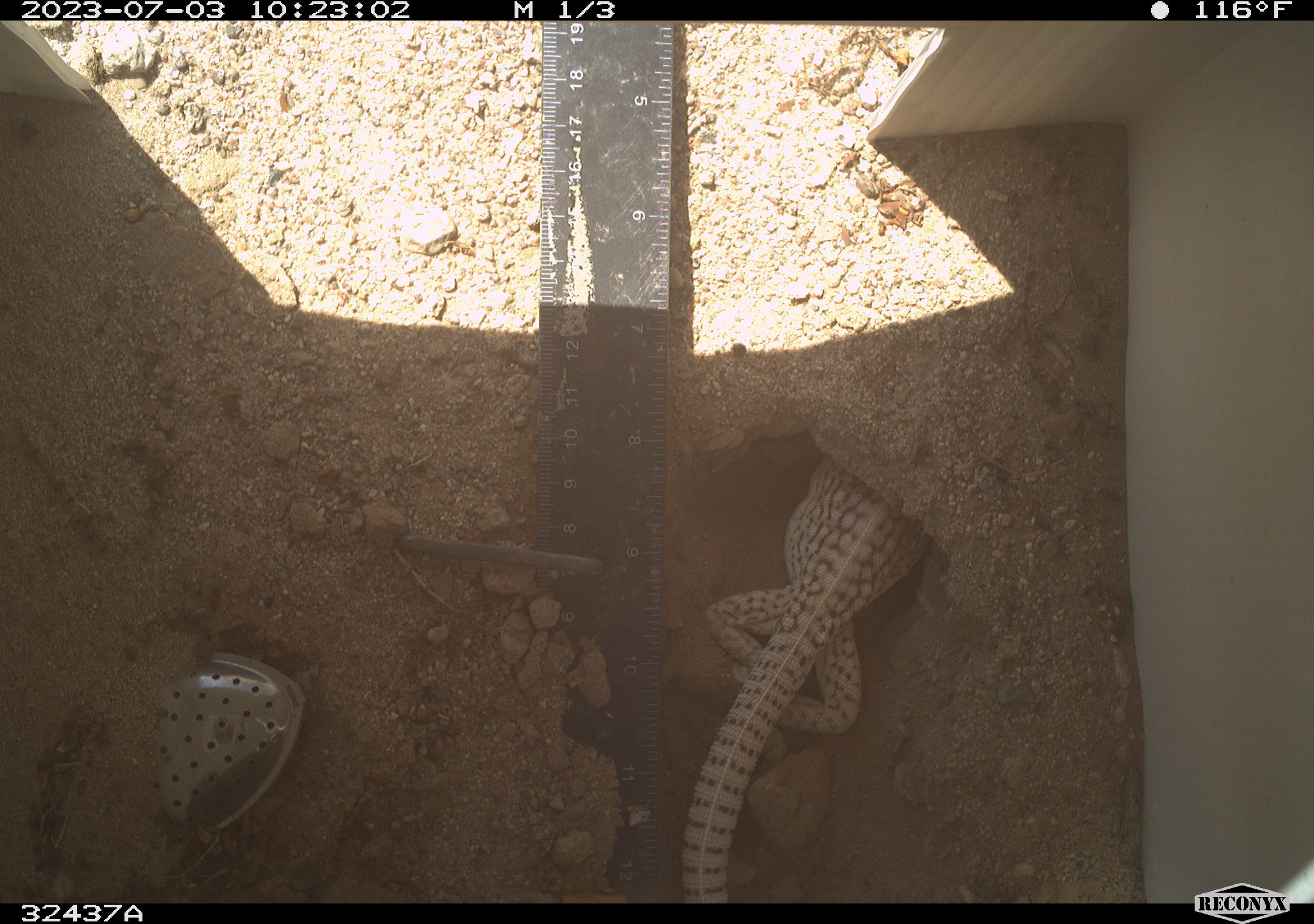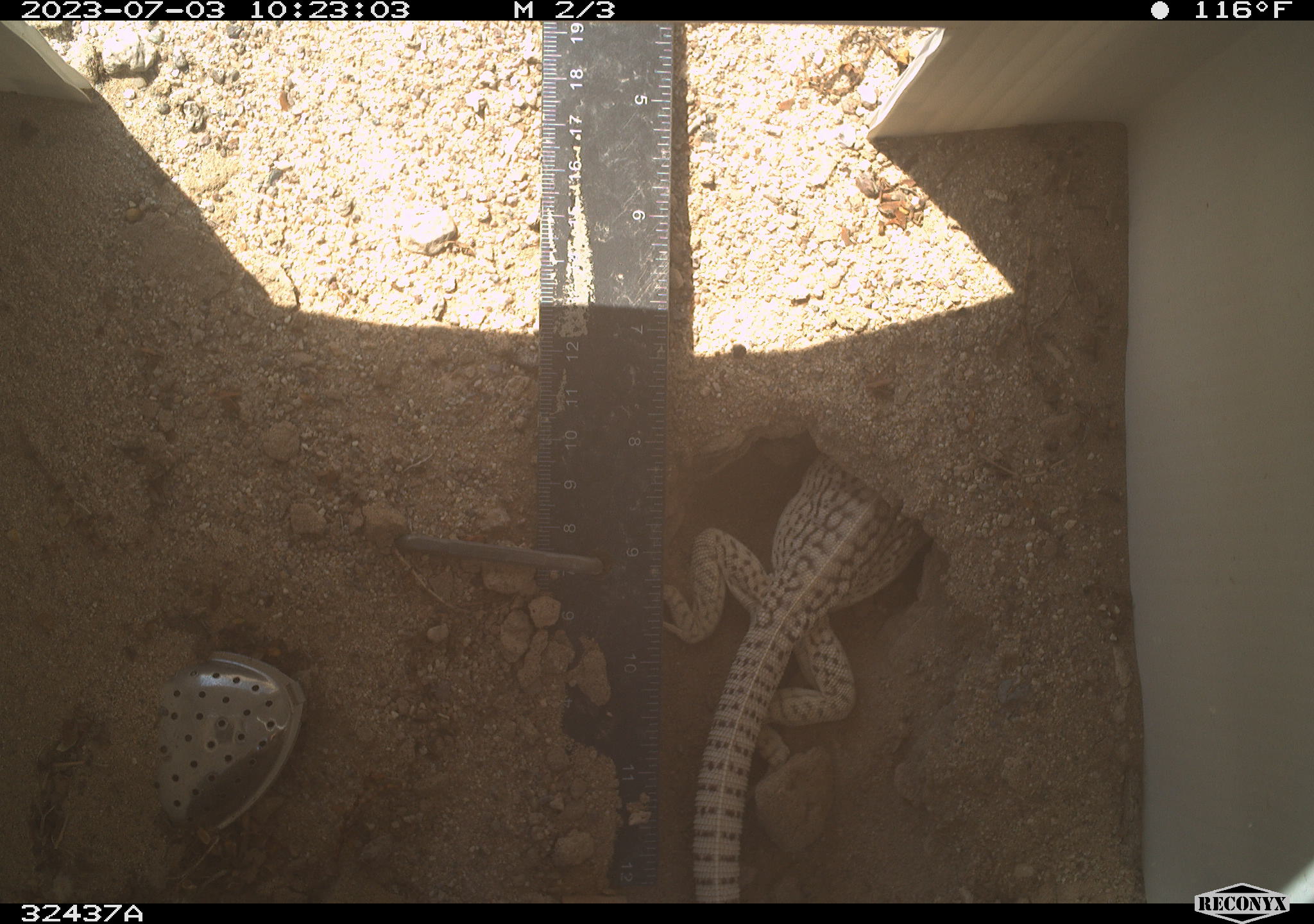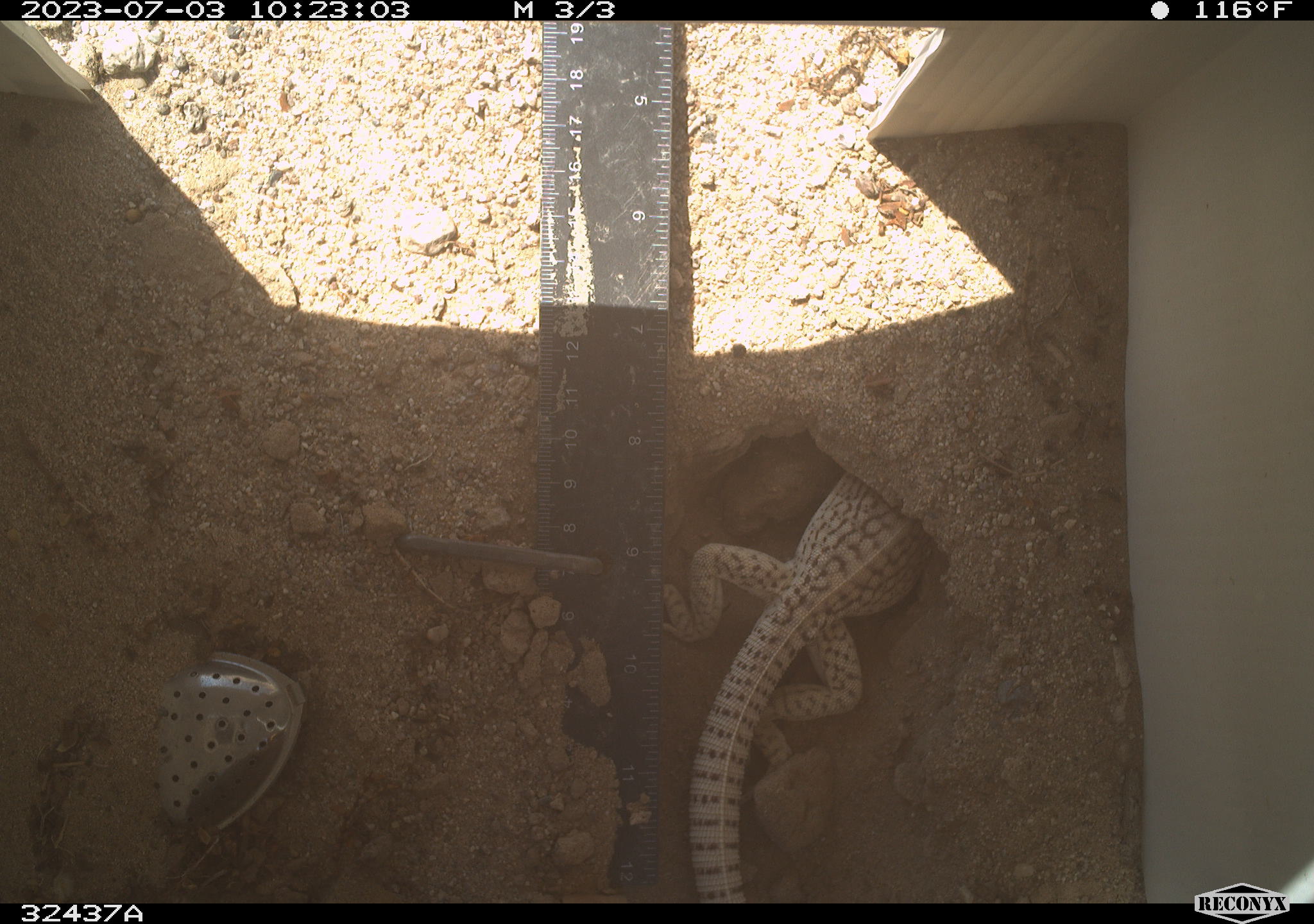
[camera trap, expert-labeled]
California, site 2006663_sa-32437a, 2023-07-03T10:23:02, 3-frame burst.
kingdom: Animalia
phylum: Chordata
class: Reptilia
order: Squamata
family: Iguanidae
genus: Dipsosaurus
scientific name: Dipsosaurus dorsalis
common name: common desert iguana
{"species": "common desert iguana (Dipsosaurus dorsalis)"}